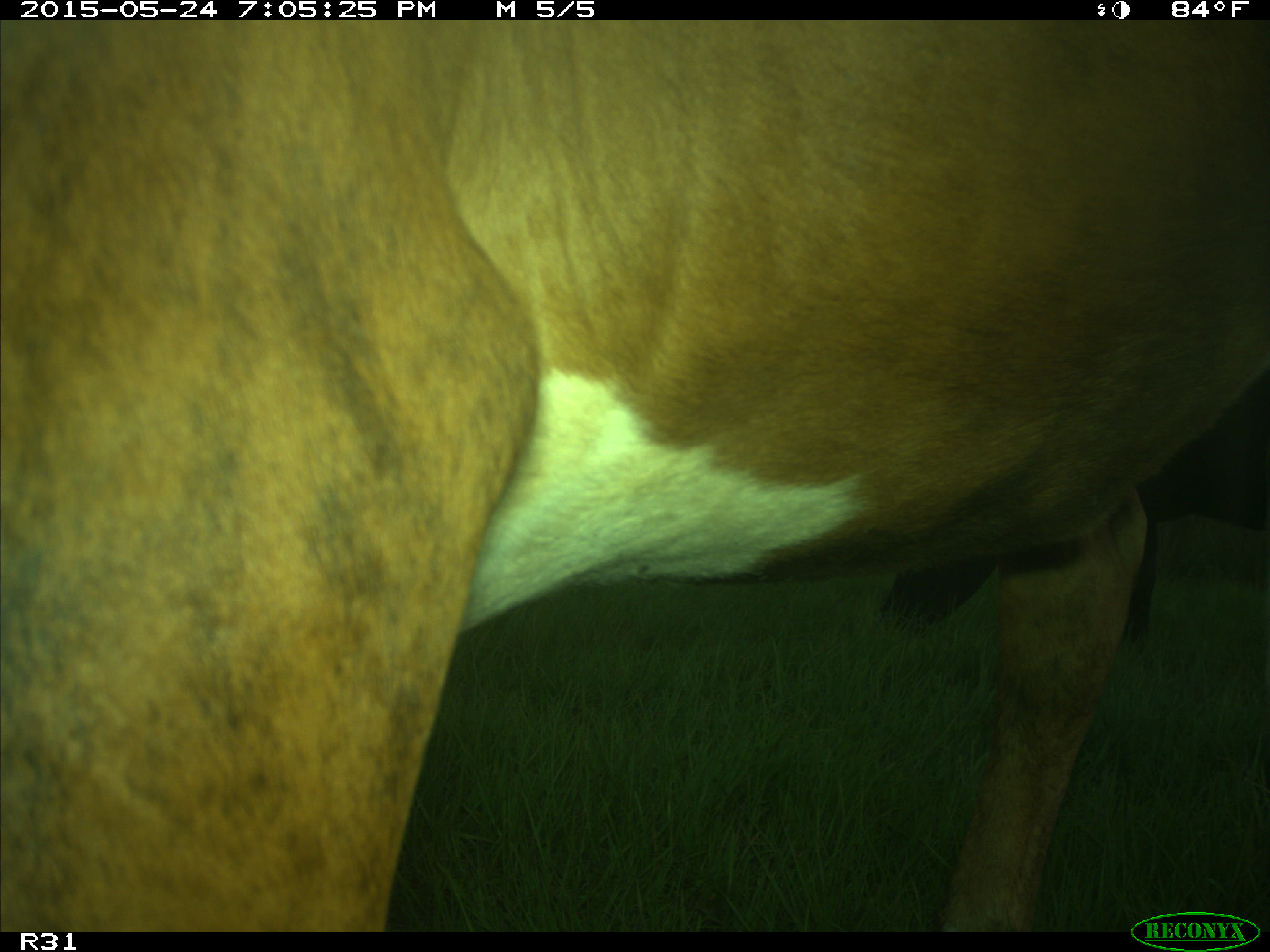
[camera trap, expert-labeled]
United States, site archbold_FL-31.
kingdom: Animalia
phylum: Chordata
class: Mammalia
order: Artiodactyla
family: Bovidae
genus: Bos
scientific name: Bos taurus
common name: domestic cow